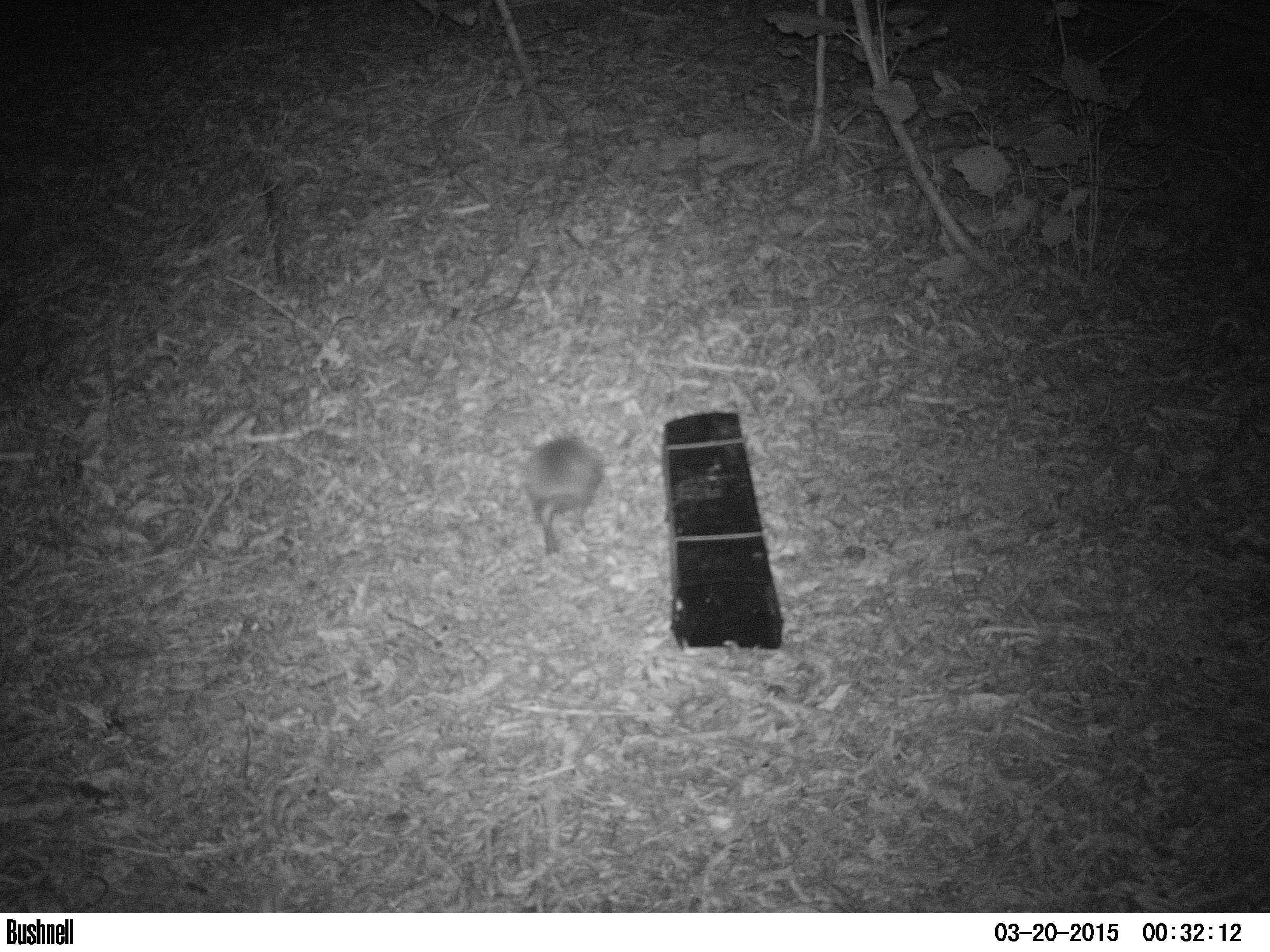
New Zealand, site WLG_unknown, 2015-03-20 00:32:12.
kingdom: Animalia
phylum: Chordata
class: Mammalia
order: Eulipotyphla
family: Erinaceidae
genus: Erinaceus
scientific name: Erinaceus europaeus europaeus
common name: european hedgehog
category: hedgehog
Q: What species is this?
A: Hedgehog (european hedgehog) (Erinaceus europaeus europaeus).